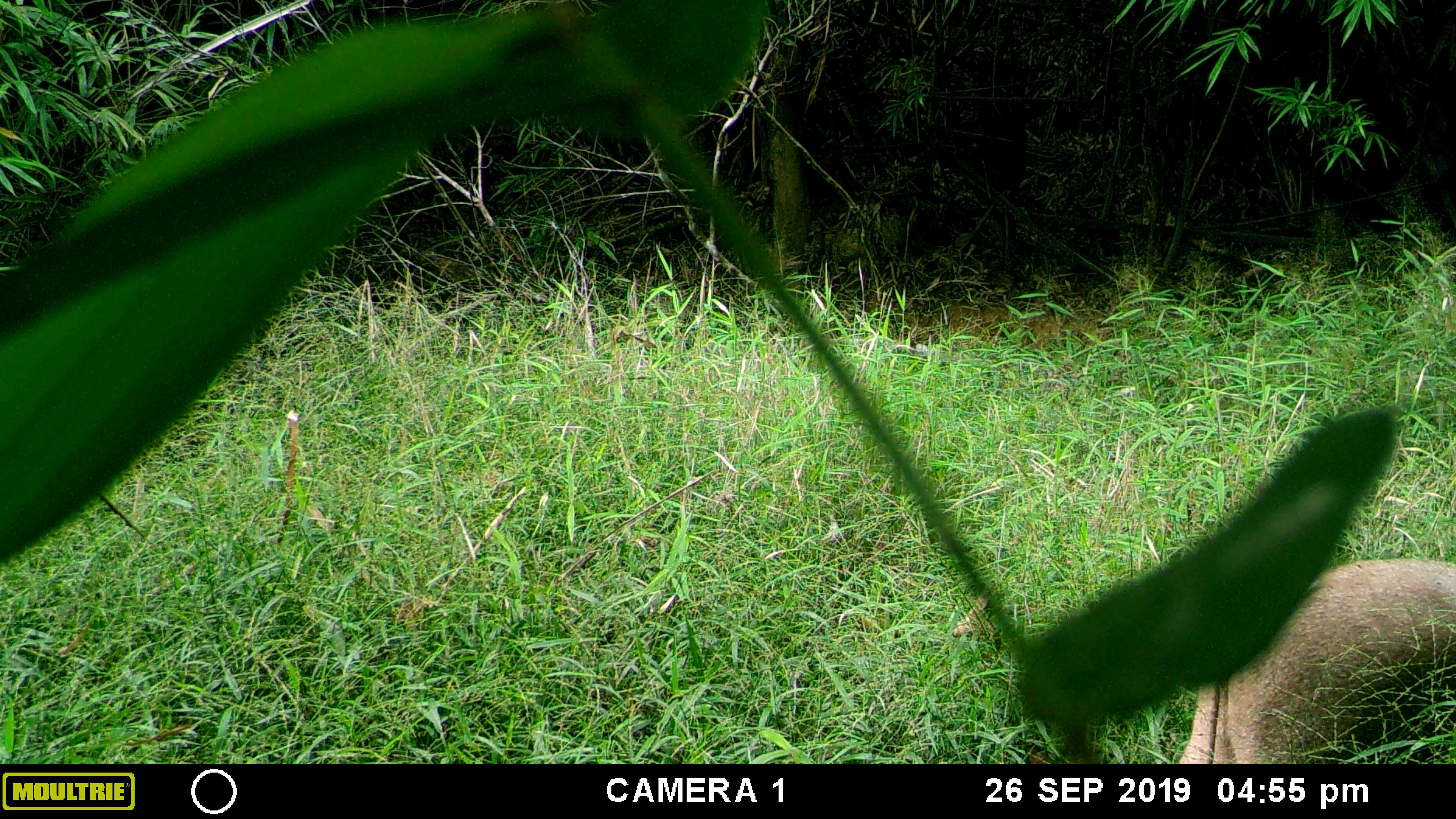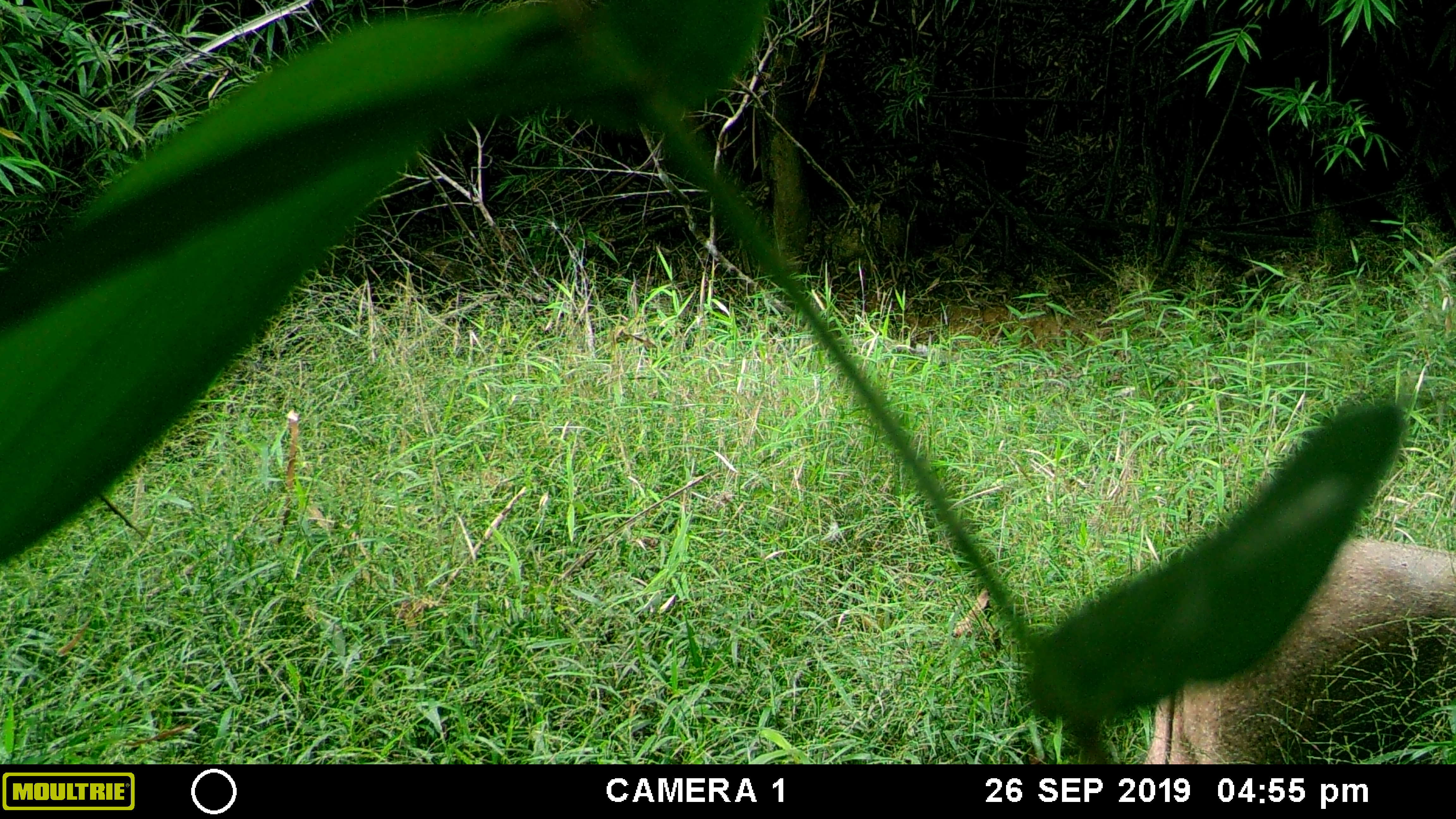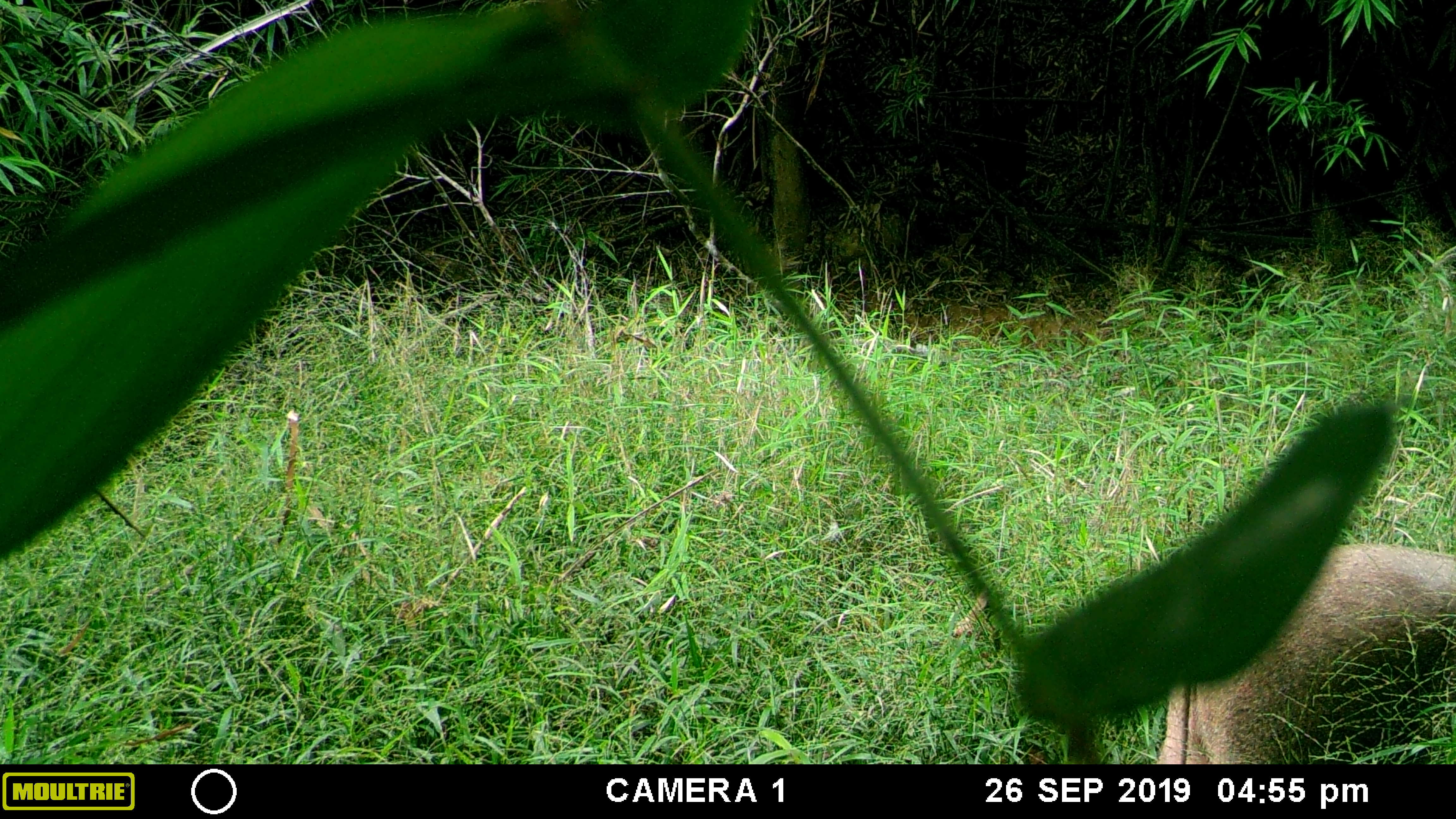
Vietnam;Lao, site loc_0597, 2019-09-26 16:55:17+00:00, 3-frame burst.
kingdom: Animalia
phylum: Chordata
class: Mammalia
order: Artiodactyla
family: Suidae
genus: Sus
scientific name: Sus scrofa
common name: eurasian wild pig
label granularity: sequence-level